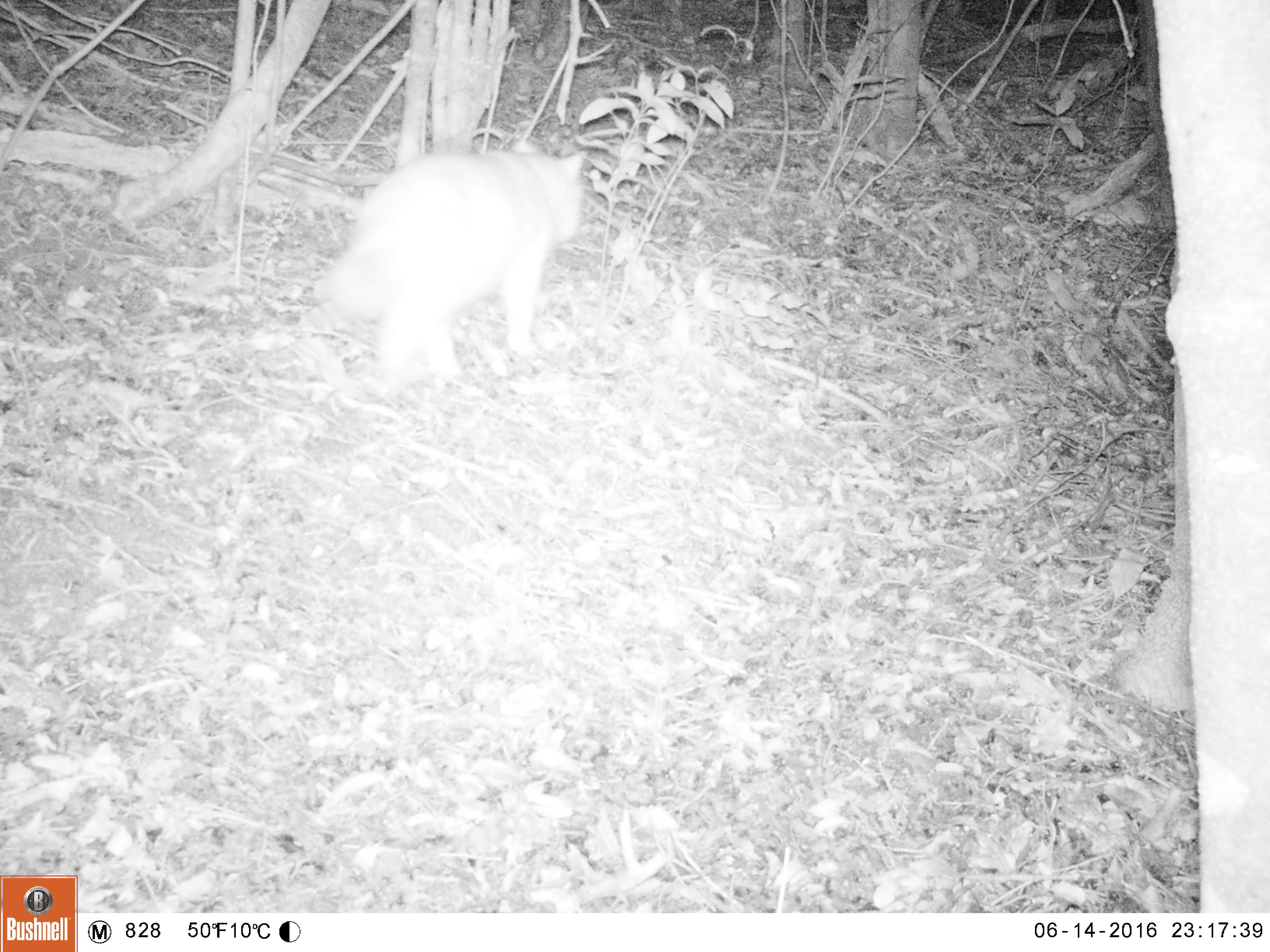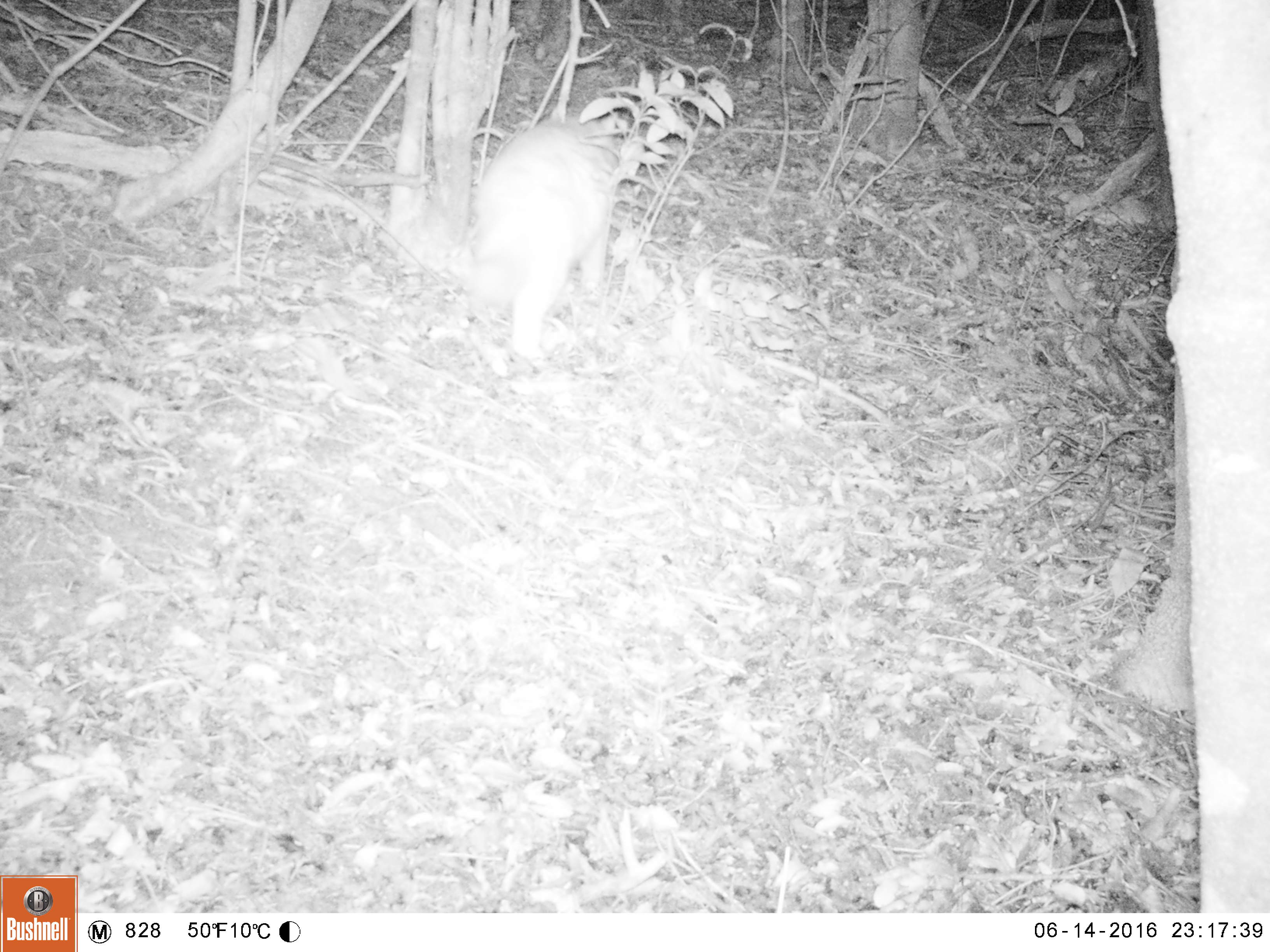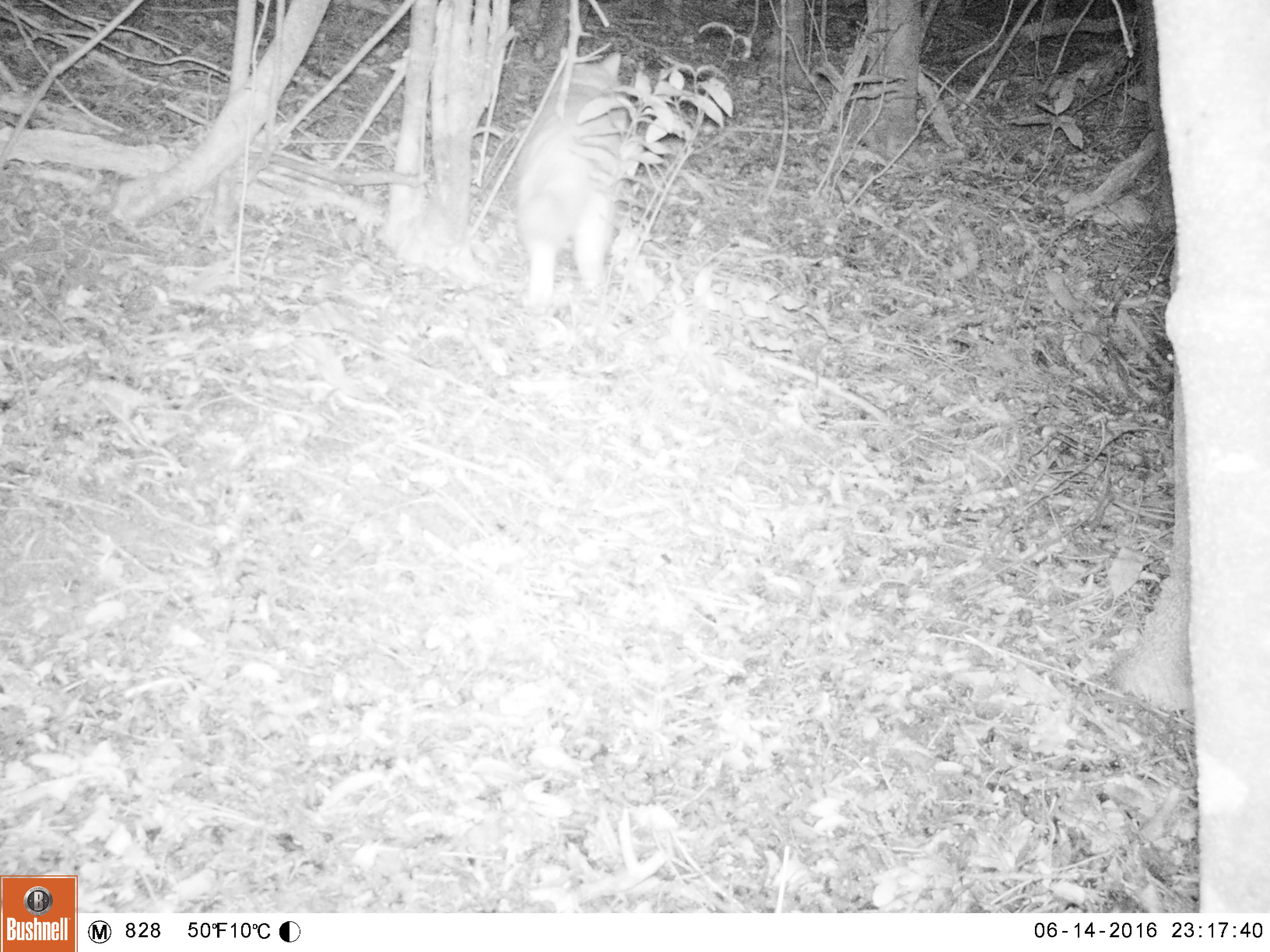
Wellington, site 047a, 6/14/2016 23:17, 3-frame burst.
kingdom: Animalia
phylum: Chordata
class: Mammalia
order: Carnivora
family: Felidae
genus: Felis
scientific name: Felis catus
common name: cat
Cat (Felis catus).